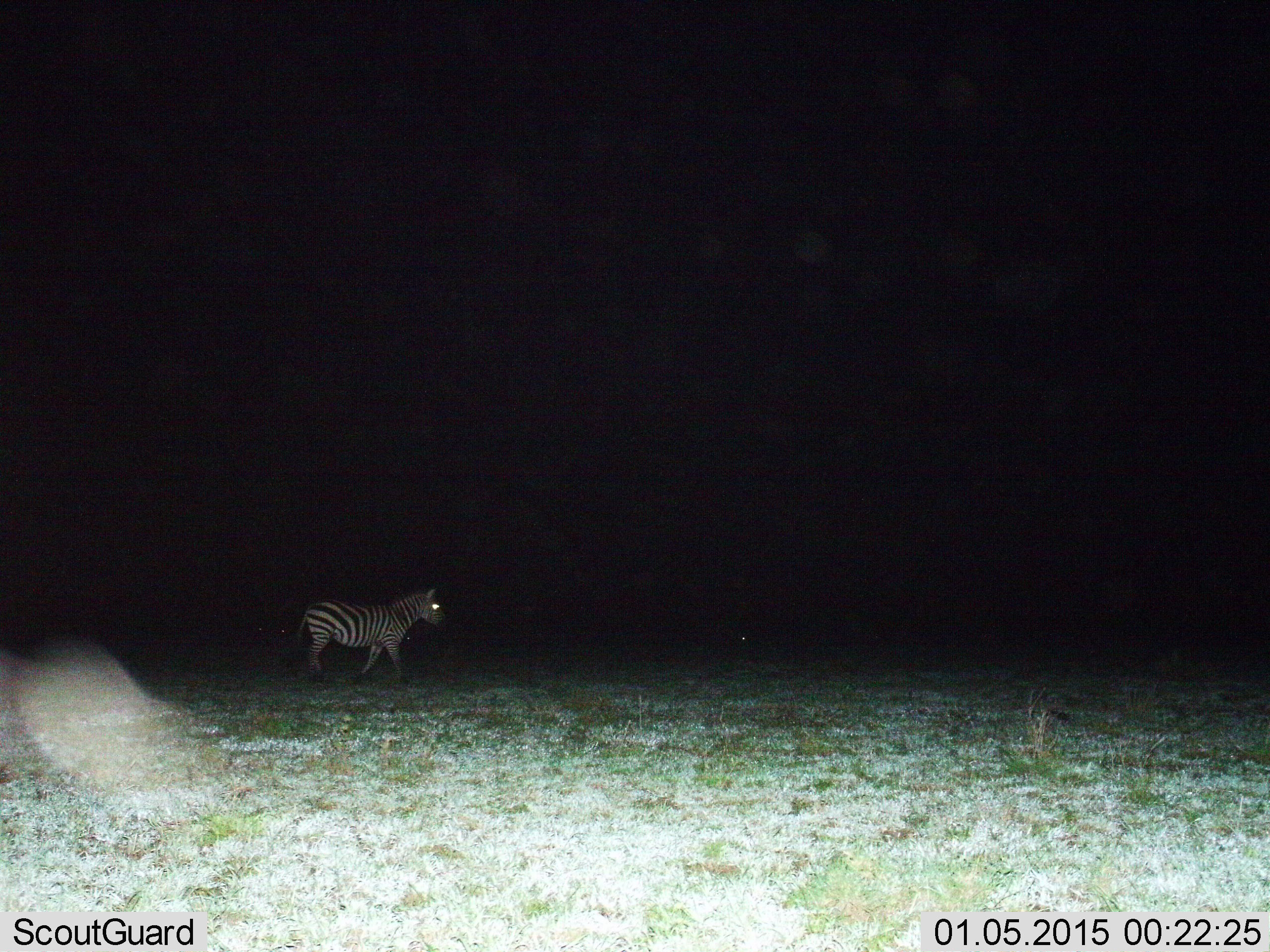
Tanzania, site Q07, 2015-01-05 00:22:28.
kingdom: Animalia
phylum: Chordata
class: Mammalia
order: Perissodactyla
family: Equidae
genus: Equus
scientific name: Equus quagga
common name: plains zebra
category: zebra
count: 1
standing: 0%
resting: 0%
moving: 100%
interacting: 0%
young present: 0%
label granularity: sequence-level